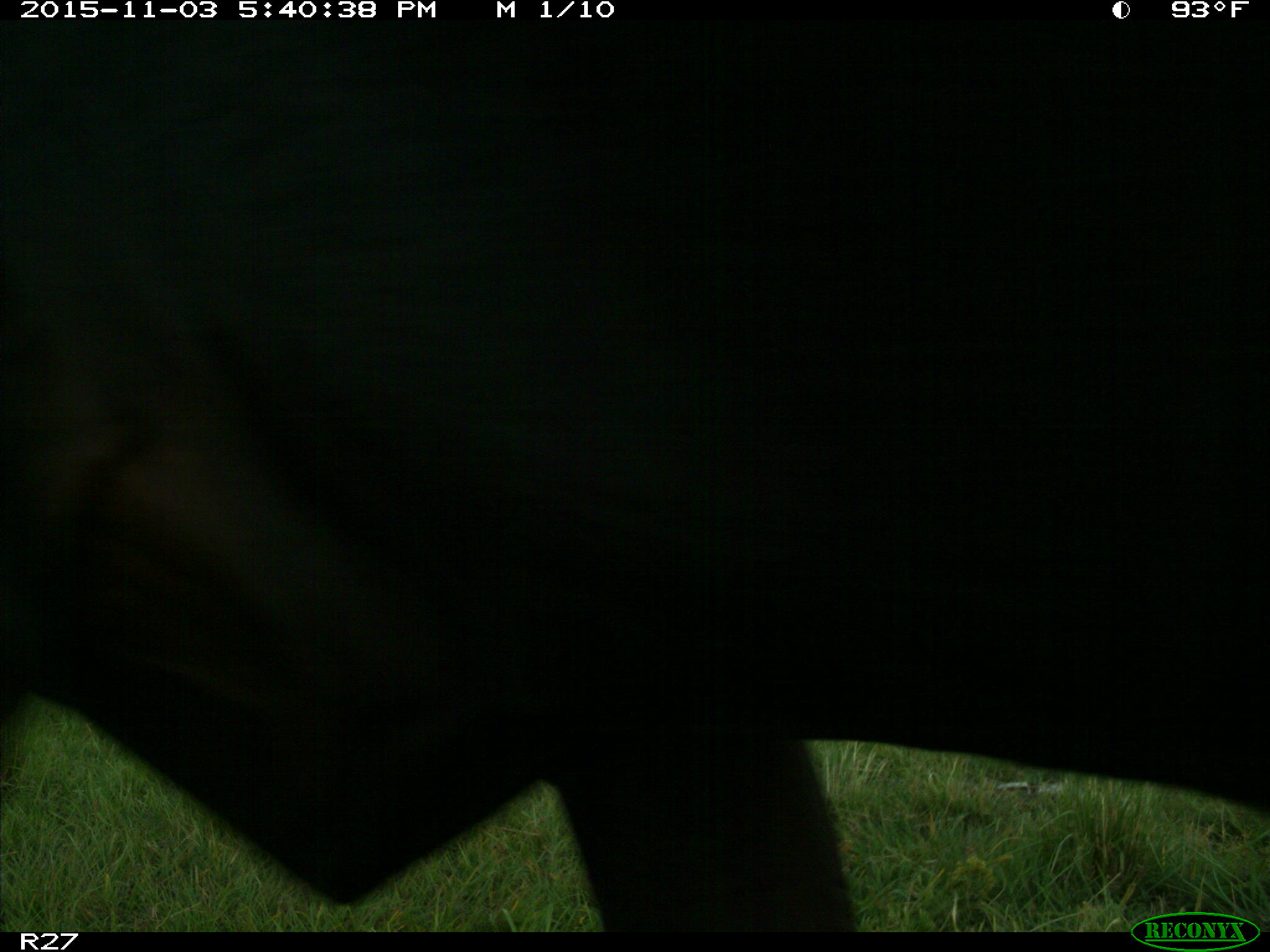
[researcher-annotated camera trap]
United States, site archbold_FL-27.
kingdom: Animalia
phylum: Chordata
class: Mammalia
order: Artiodactyla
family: Bovidae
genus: Bos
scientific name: Bos taurus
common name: domestic cow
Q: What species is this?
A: Bos taurus (domestic cow).